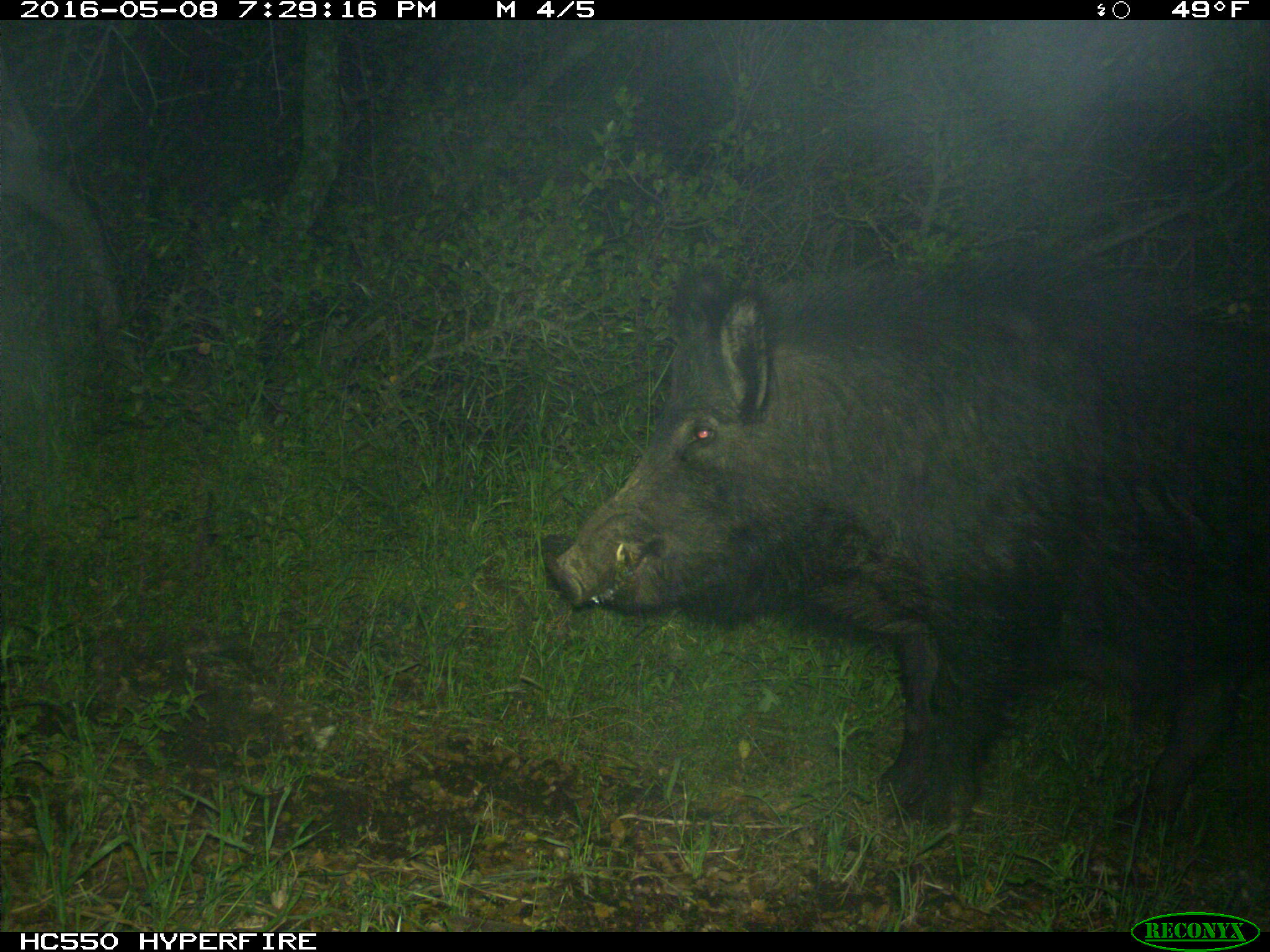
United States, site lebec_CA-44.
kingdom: Animalia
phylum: Chordata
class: Mammalia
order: Artiodactyla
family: Suidae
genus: Sus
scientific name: Sus scrofa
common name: wild boar